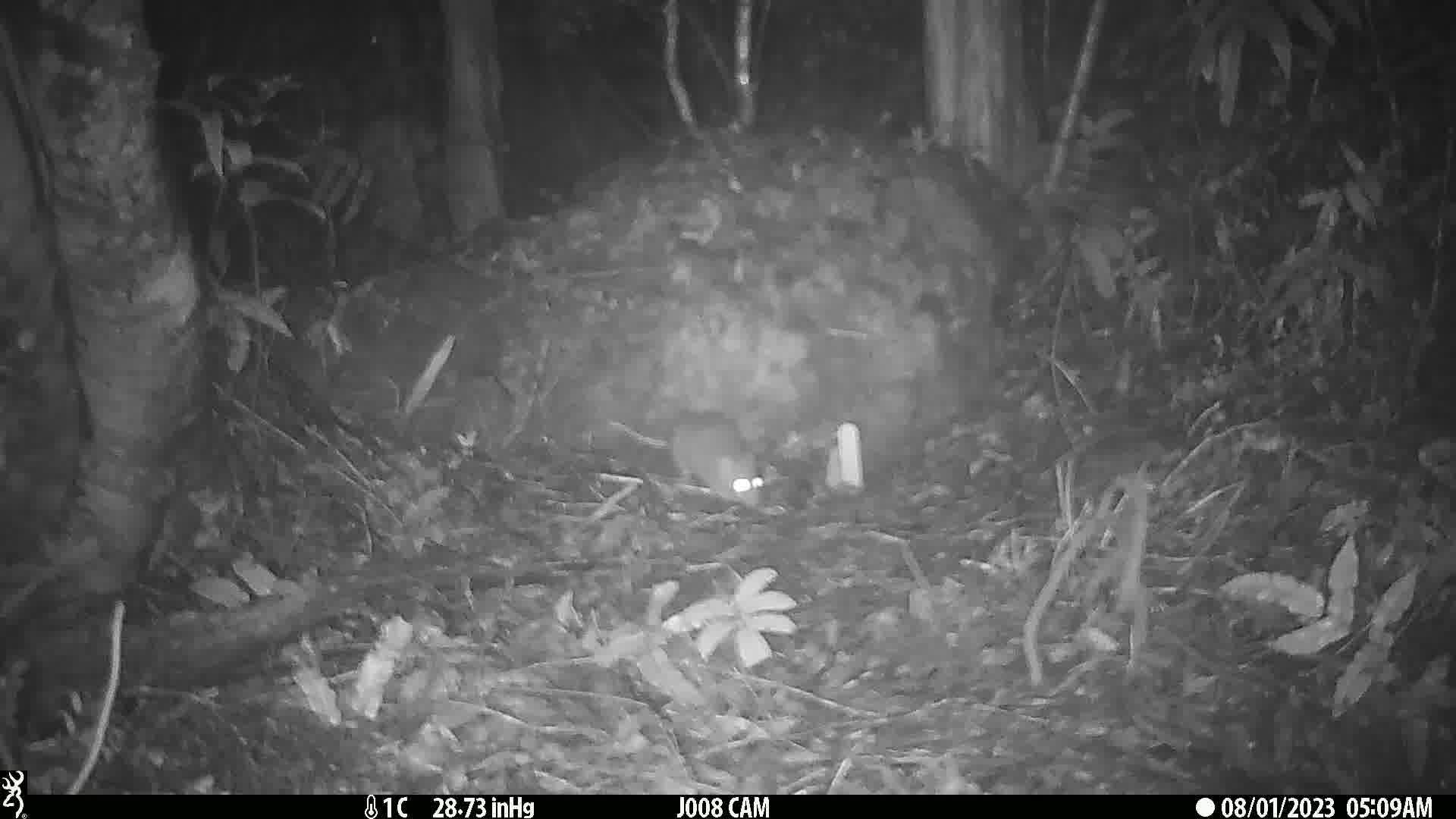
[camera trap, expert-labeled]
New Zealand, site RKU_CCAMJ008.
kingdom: Animalia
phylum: Chordata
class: Mammalia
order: Rodentia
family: Muridae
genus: Rattus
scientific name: Rattus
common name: rat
Rat (Rattus).